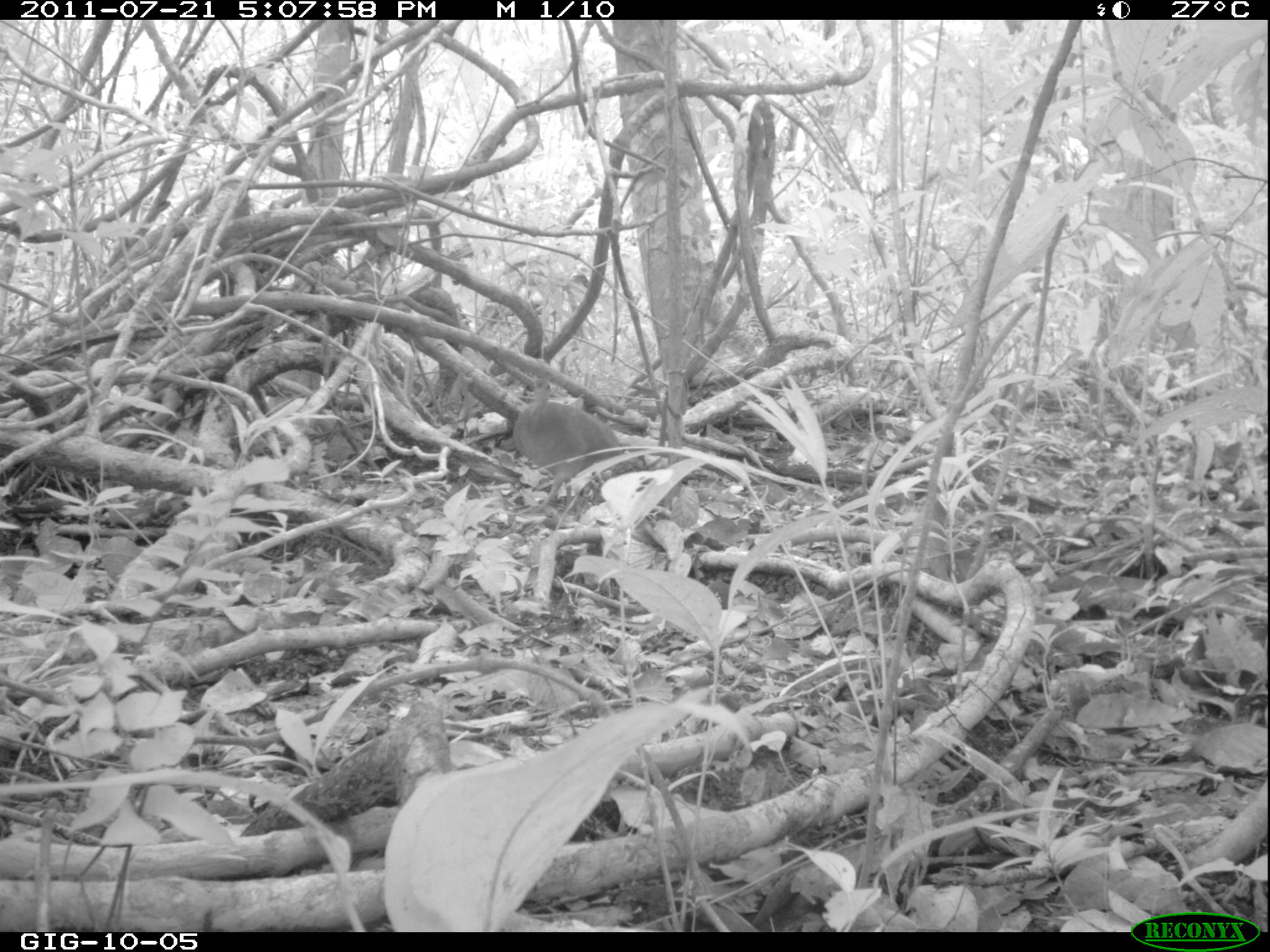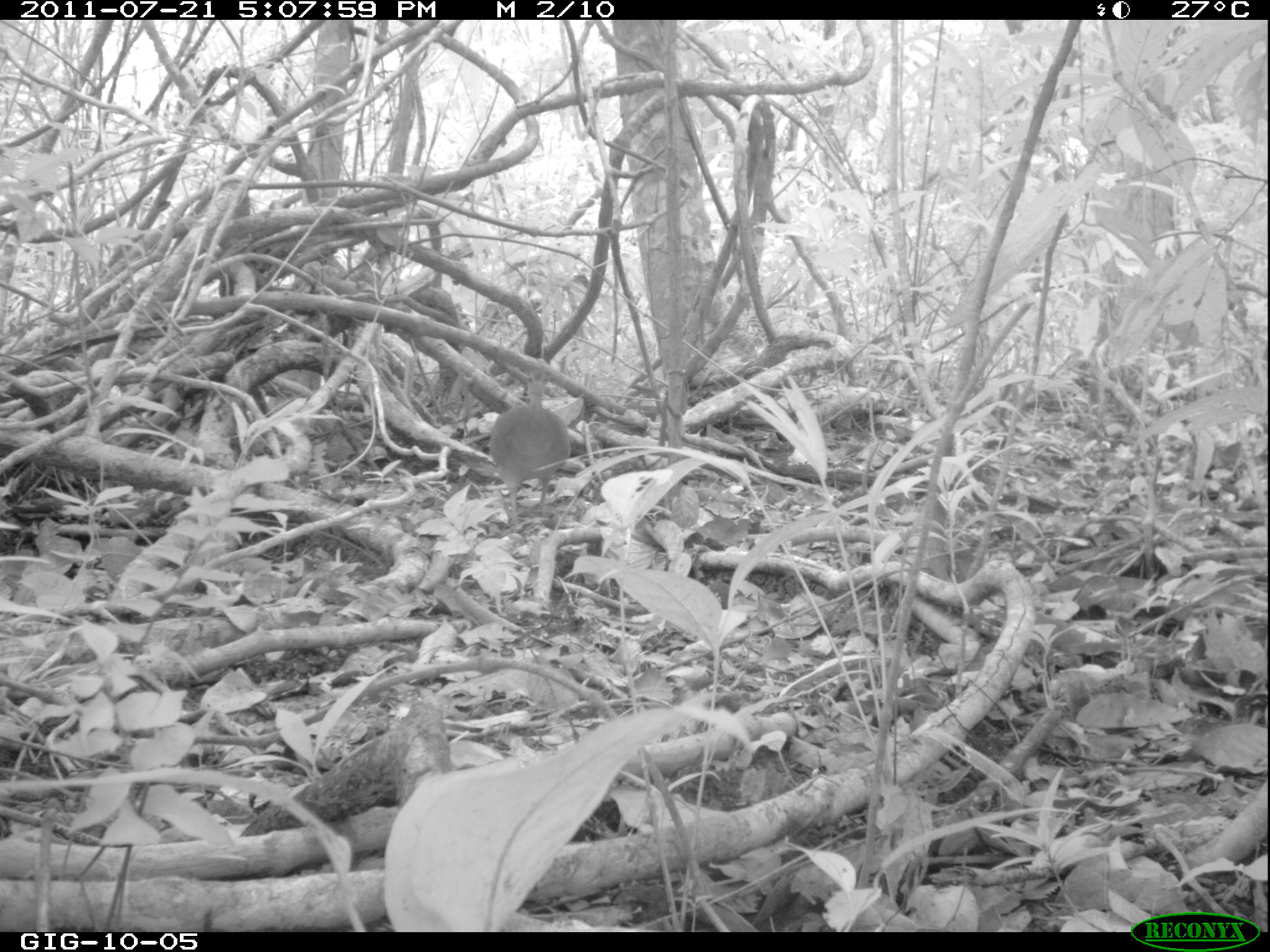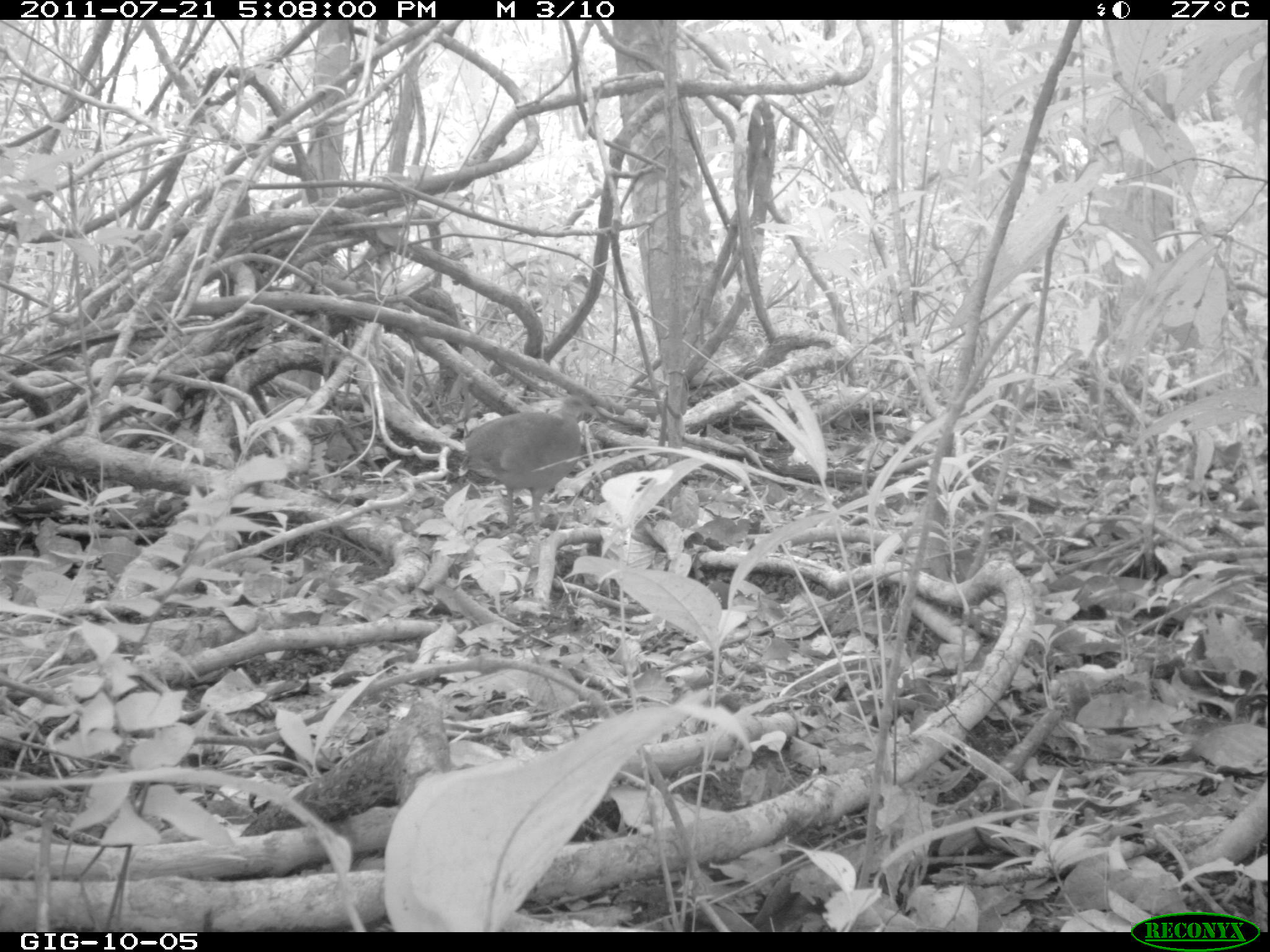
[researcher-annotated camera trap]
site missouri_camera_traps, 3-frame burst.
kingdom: Animalia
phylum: Chordata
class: Aves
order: Tinamiformes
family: Tinamidae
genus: Tinamus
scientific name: Tinamus major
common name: great tinamou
Great tinamou (Tinamus major). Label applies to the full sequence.